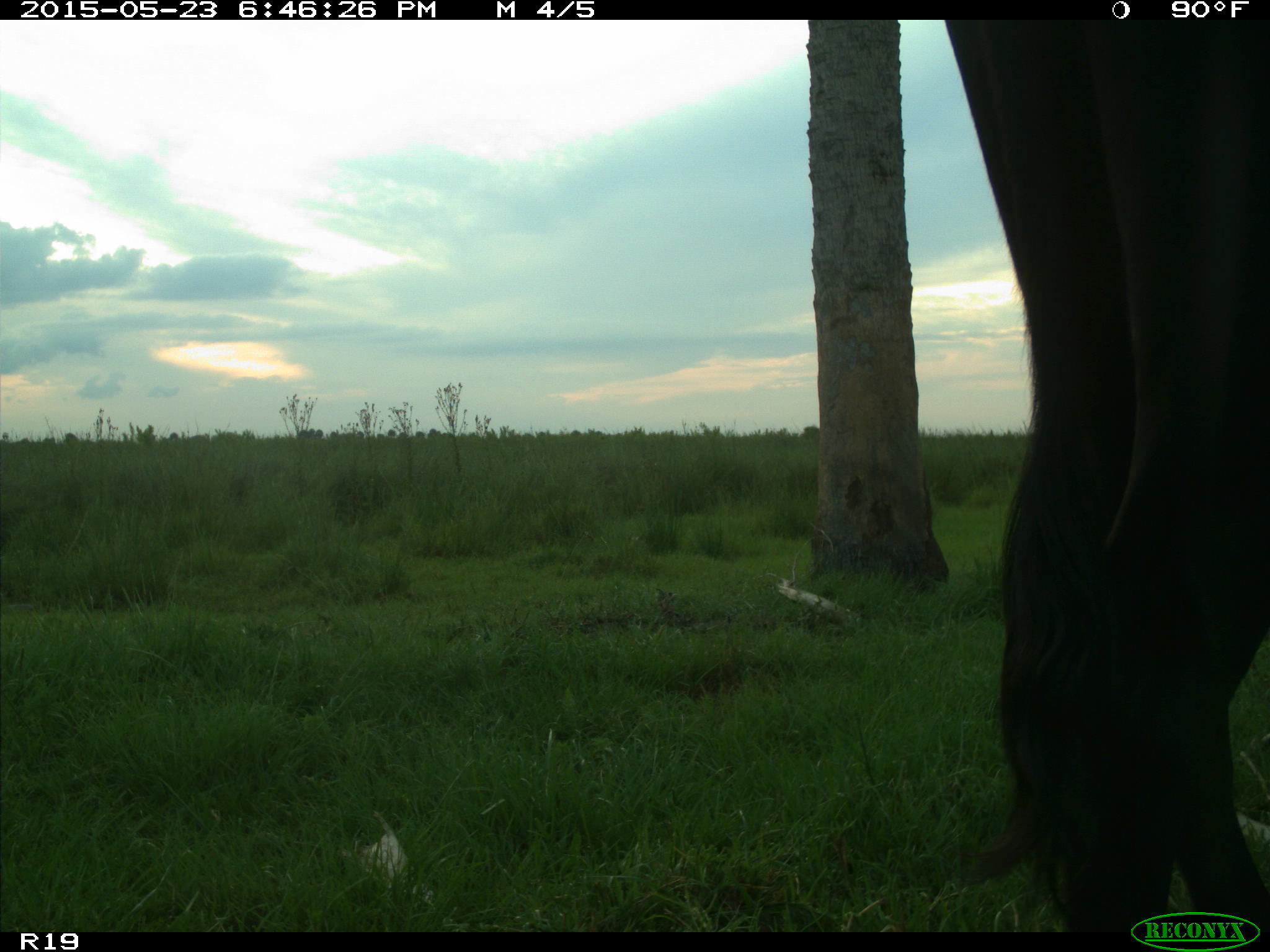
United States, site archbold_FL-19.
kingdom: Animalia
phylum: Chordata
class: Mammalia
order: Artiodactyla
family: Bovidae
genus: Bos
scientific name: Bos taurus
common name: domestic cow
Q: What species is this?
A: Bos taurus (domestic cow).